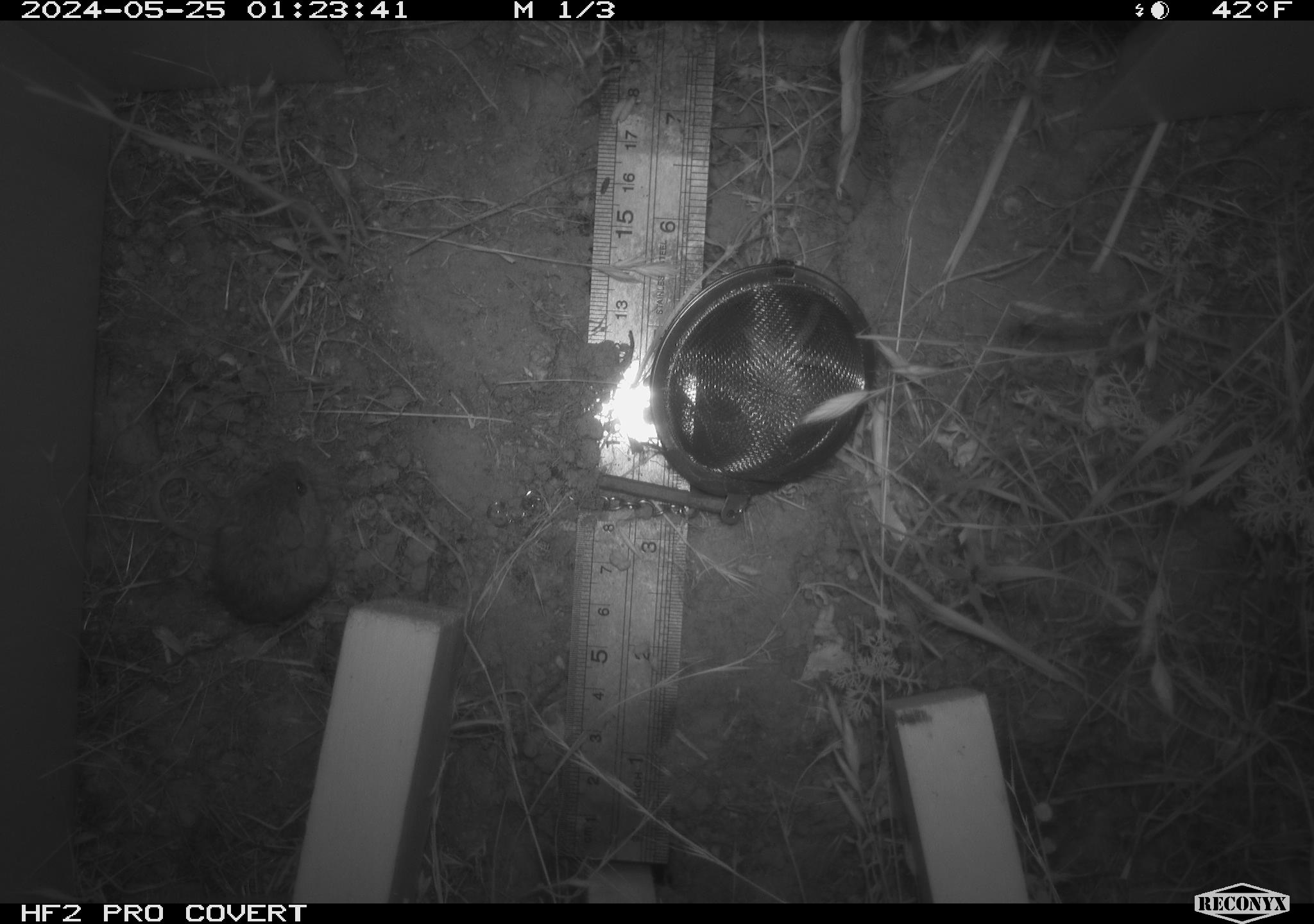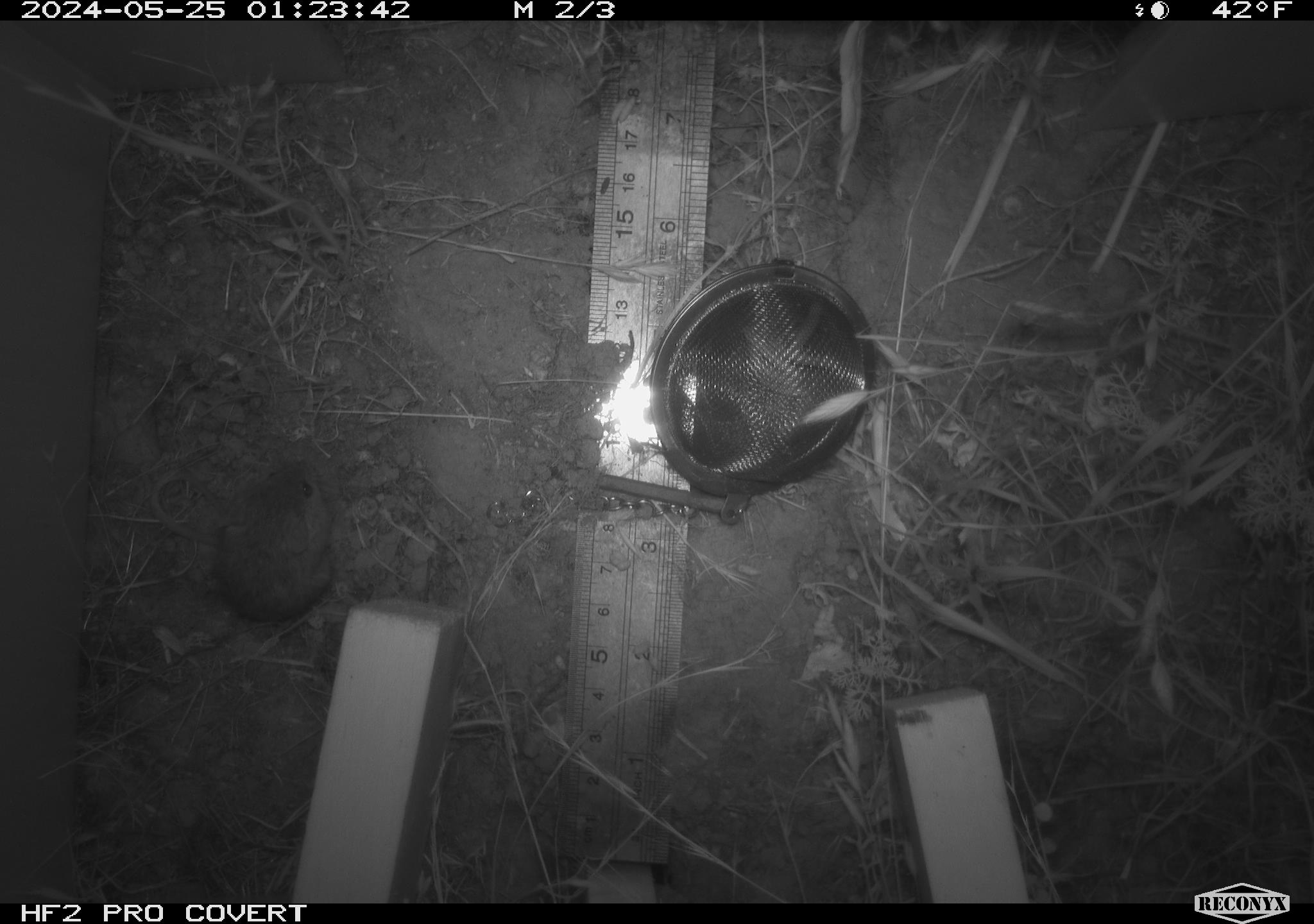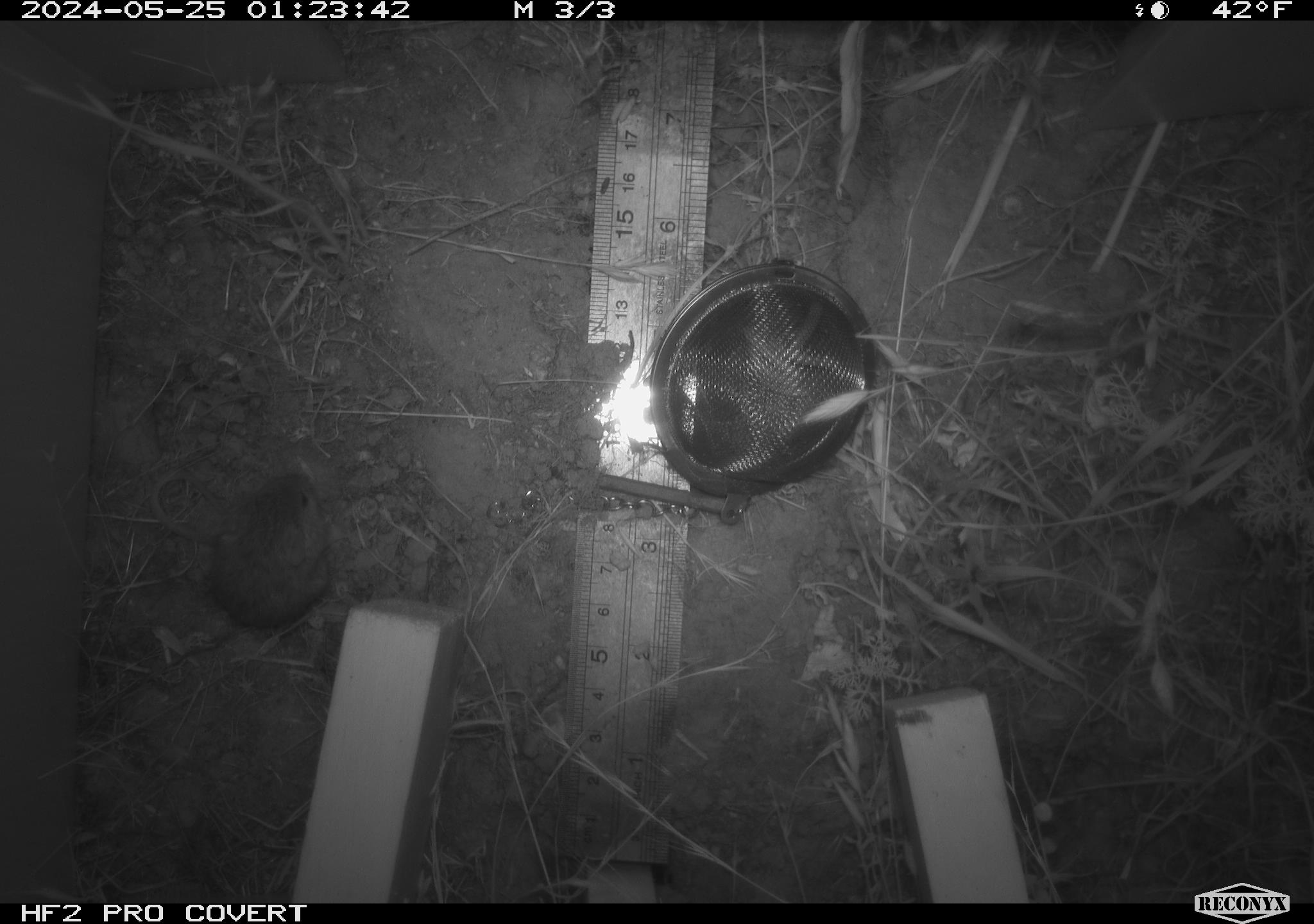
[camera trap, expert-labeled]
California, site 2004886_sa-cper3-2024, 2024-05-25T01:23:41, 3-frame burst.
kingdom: Animalia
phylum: Chordata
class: Mammalia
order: Rodentia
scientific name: Rodentia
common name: rodent